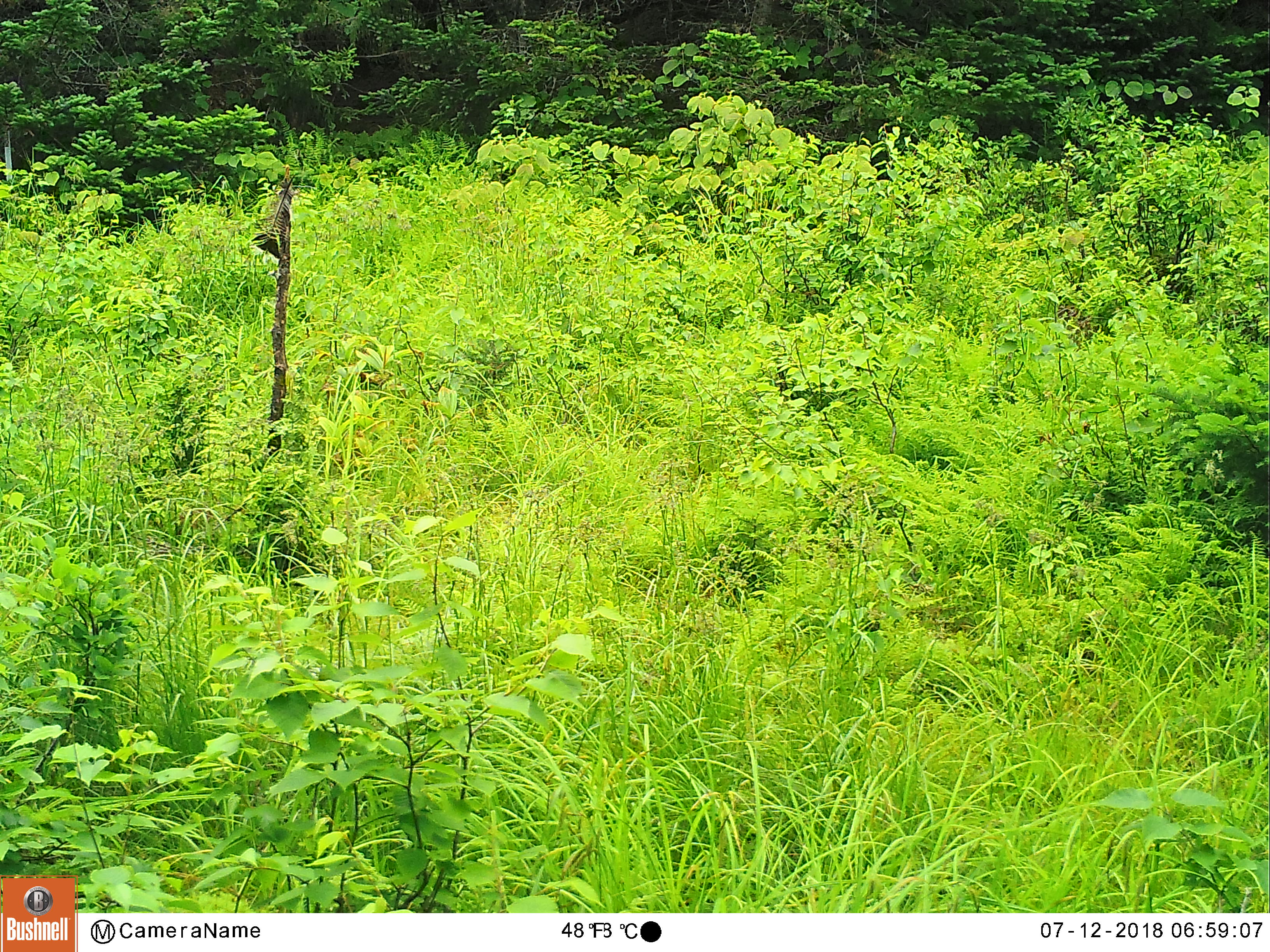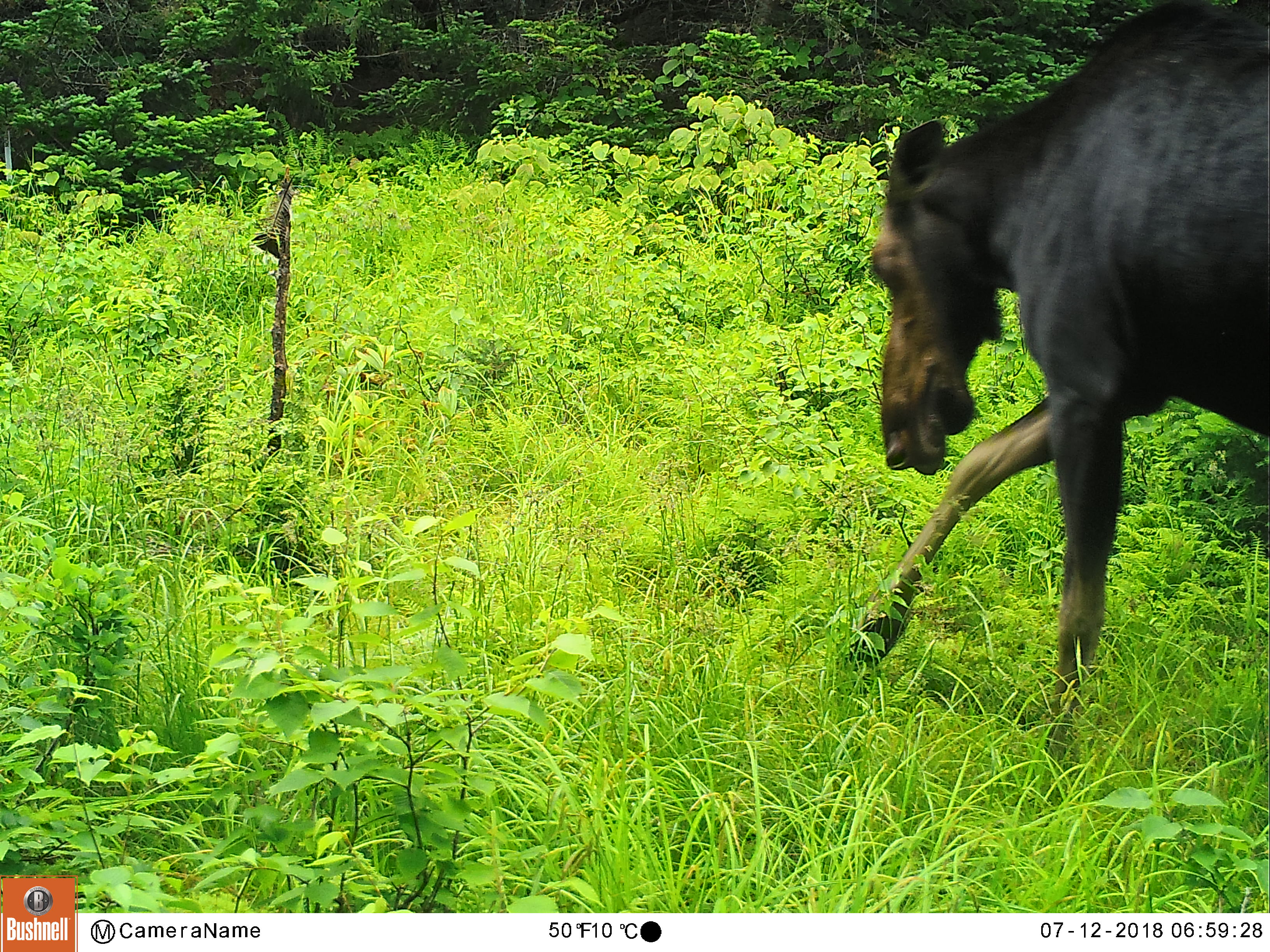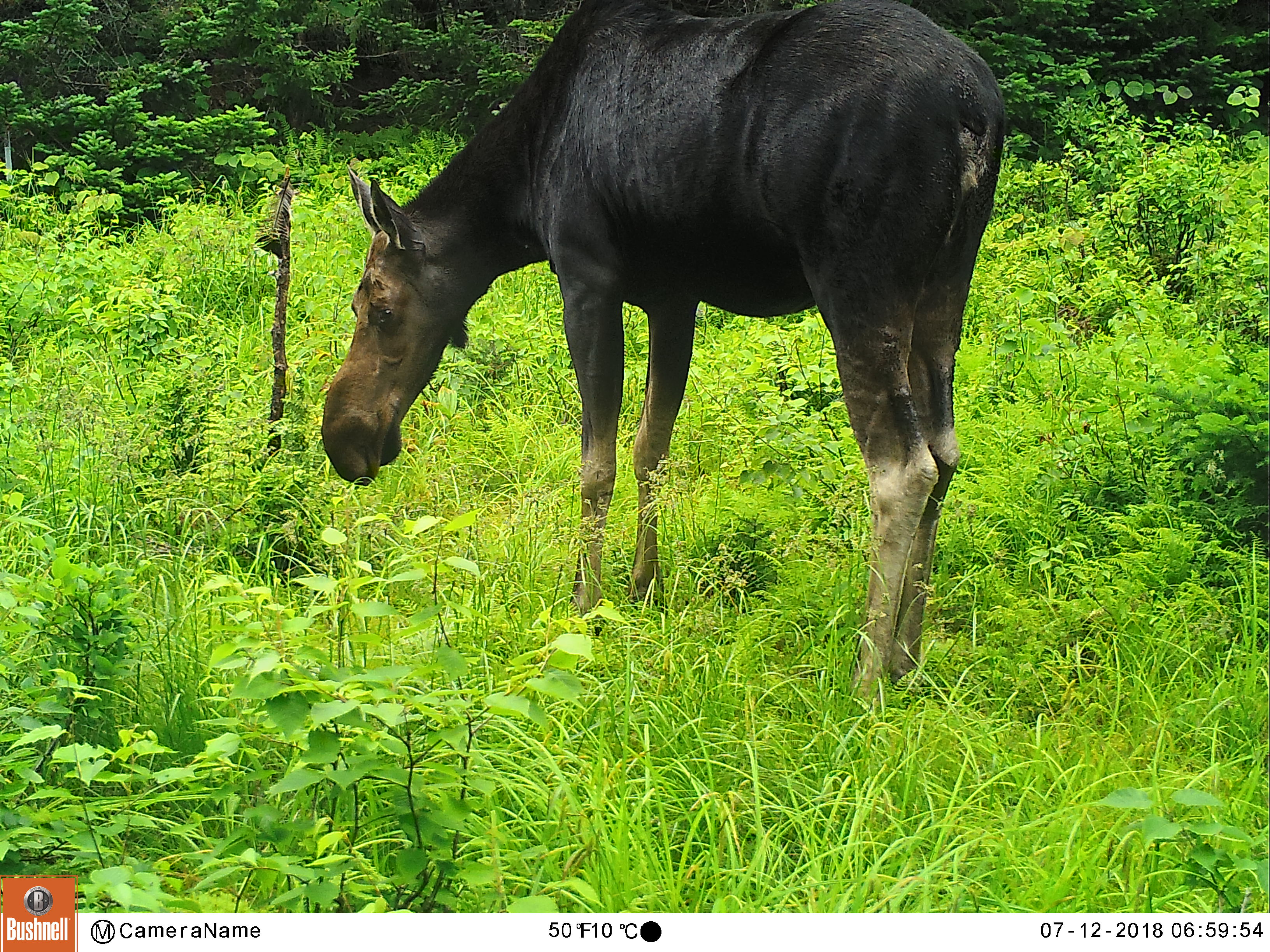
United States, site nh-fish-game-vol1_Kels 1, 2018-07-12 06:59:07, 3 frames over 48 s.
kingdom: Animalia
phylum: Chordata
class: Mammalia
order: Artiodactyla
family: Cervidae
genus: Alces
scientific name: Alces alces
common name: moose